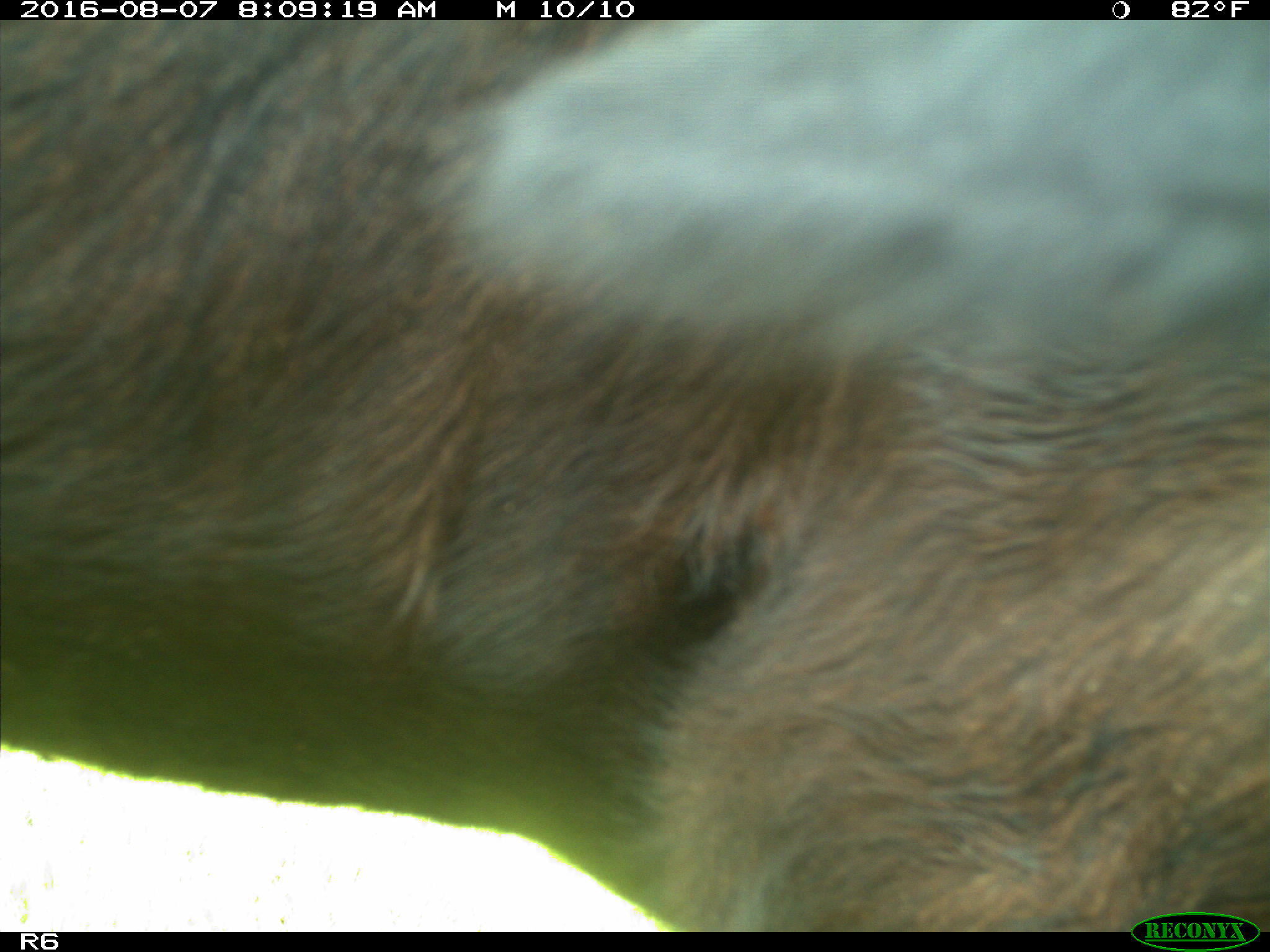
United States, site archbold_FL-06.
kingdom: Animalia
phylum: Chordata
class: Mammalia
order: Artiodactyla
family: Bovidae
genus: Bos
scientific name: Bos taurus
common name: domestic cow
Bos taurus (domestic cow).